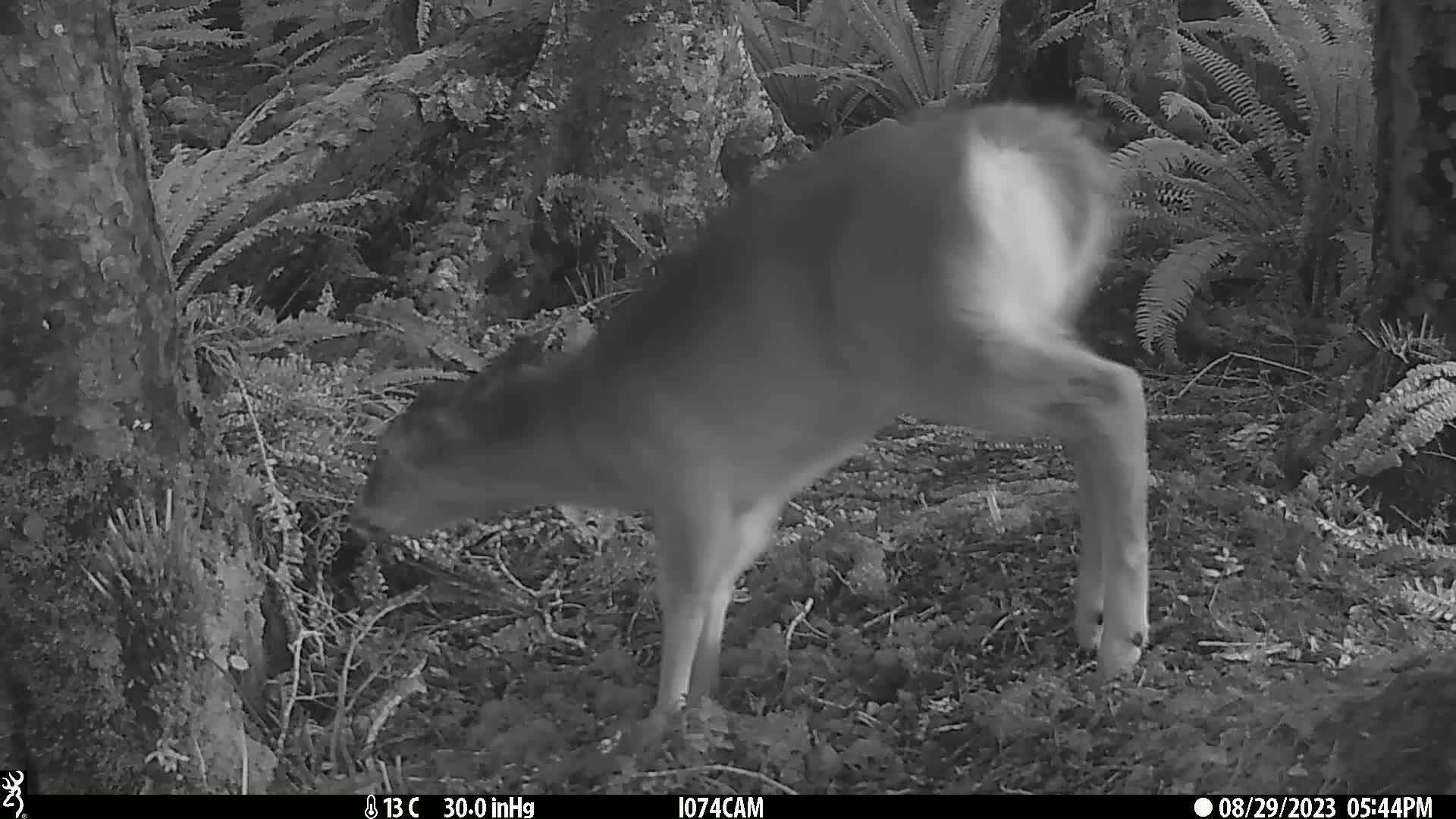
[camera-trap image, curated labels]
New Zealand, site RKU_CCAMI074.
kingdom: Animalia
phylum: Chordata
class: Mammalia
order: Artiodactyla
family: Cervidae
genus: Odocoileus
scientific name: Odocoileus virginianus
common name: white-tailed deer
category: white tailed deer